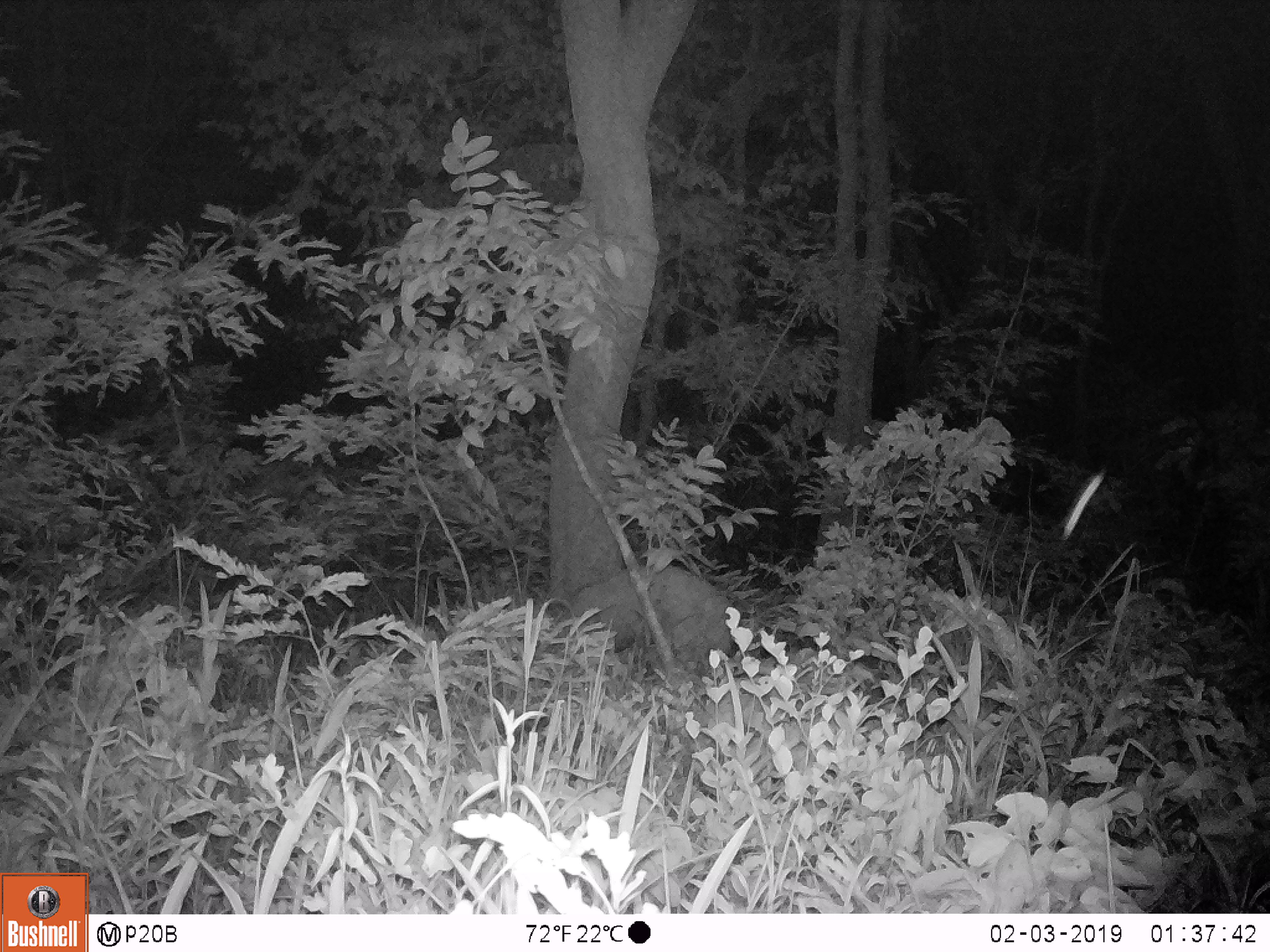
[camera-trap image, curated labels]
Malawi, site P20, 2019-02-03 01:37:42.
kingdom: Animalia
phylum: Chordata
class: Mammalia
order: Artiodactyla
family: Bovidae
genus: Tragelaphus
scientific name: Tragelaphus sylvaticus sylvaticus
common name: cape bushbuck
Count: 1.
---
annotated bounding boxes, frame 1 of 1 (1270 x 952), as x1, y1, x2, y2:
cape bushbuck: 522, 562, 743, 670